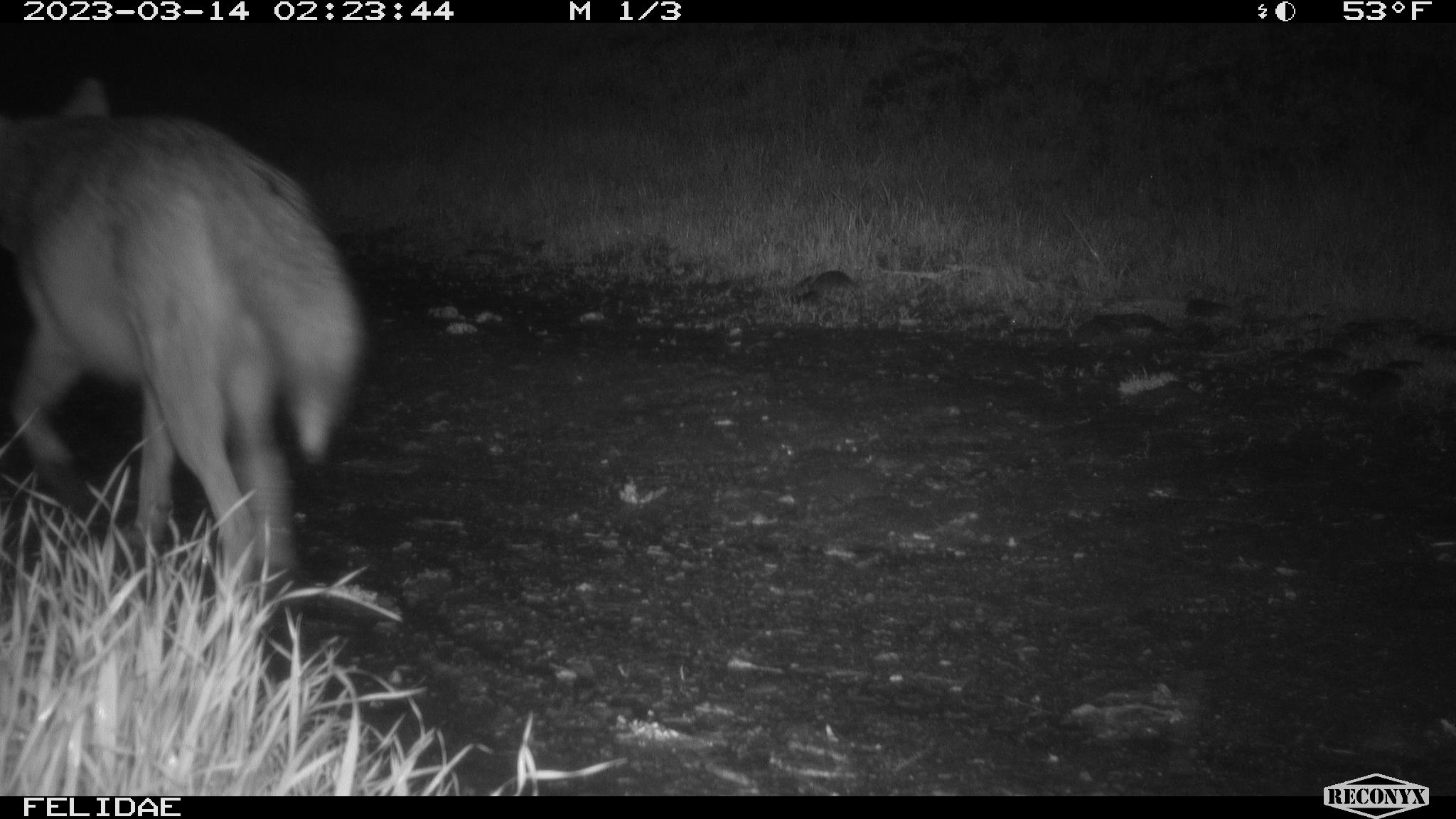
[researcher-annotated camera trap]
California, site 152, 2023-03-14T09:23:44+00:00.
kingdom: Animalia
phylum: Chordata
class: Mammalia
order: Carnivora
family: Canidae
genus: Canis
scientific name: Canis latrans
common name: coyote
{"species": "coyote (Canis latrans)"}